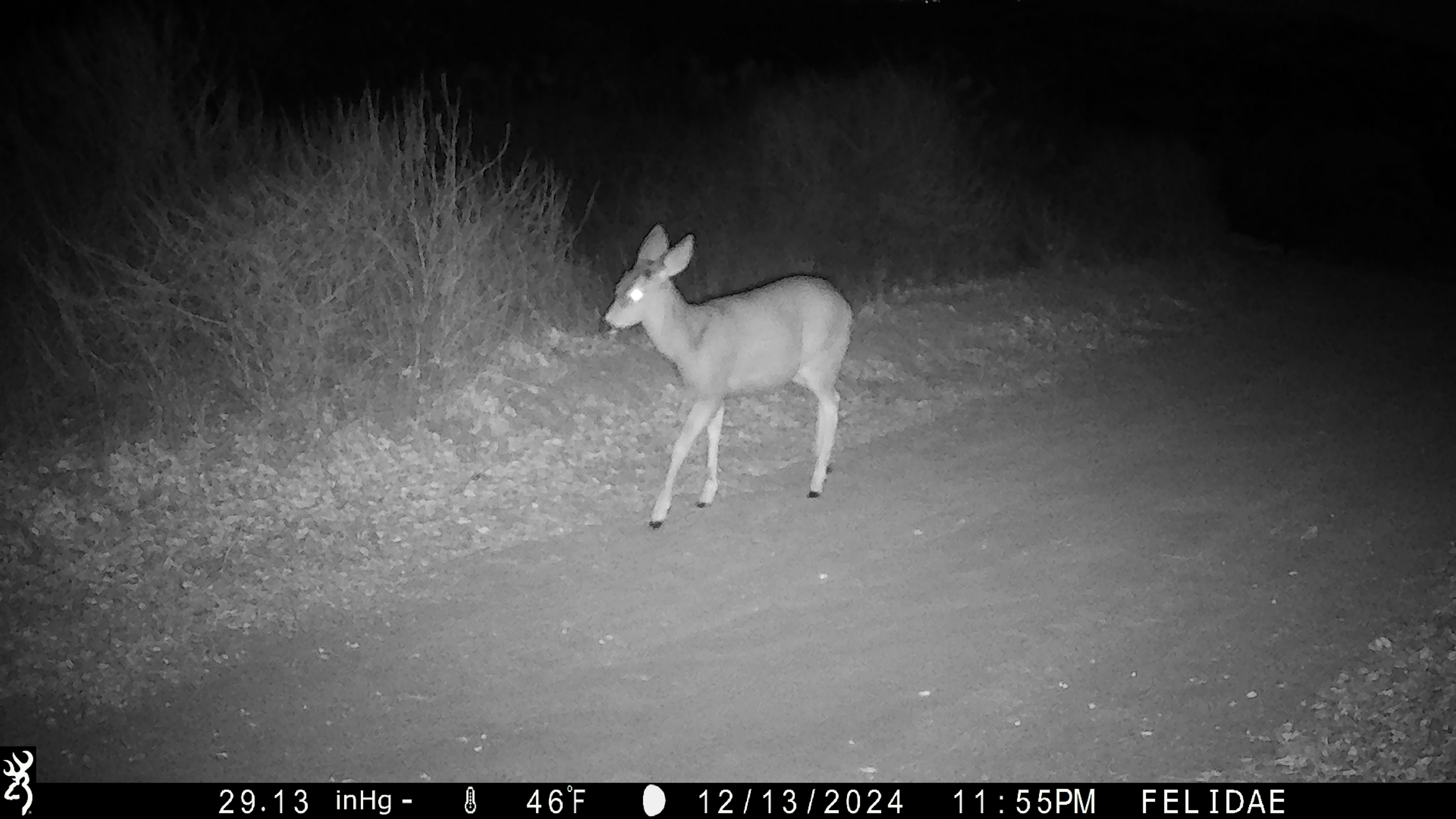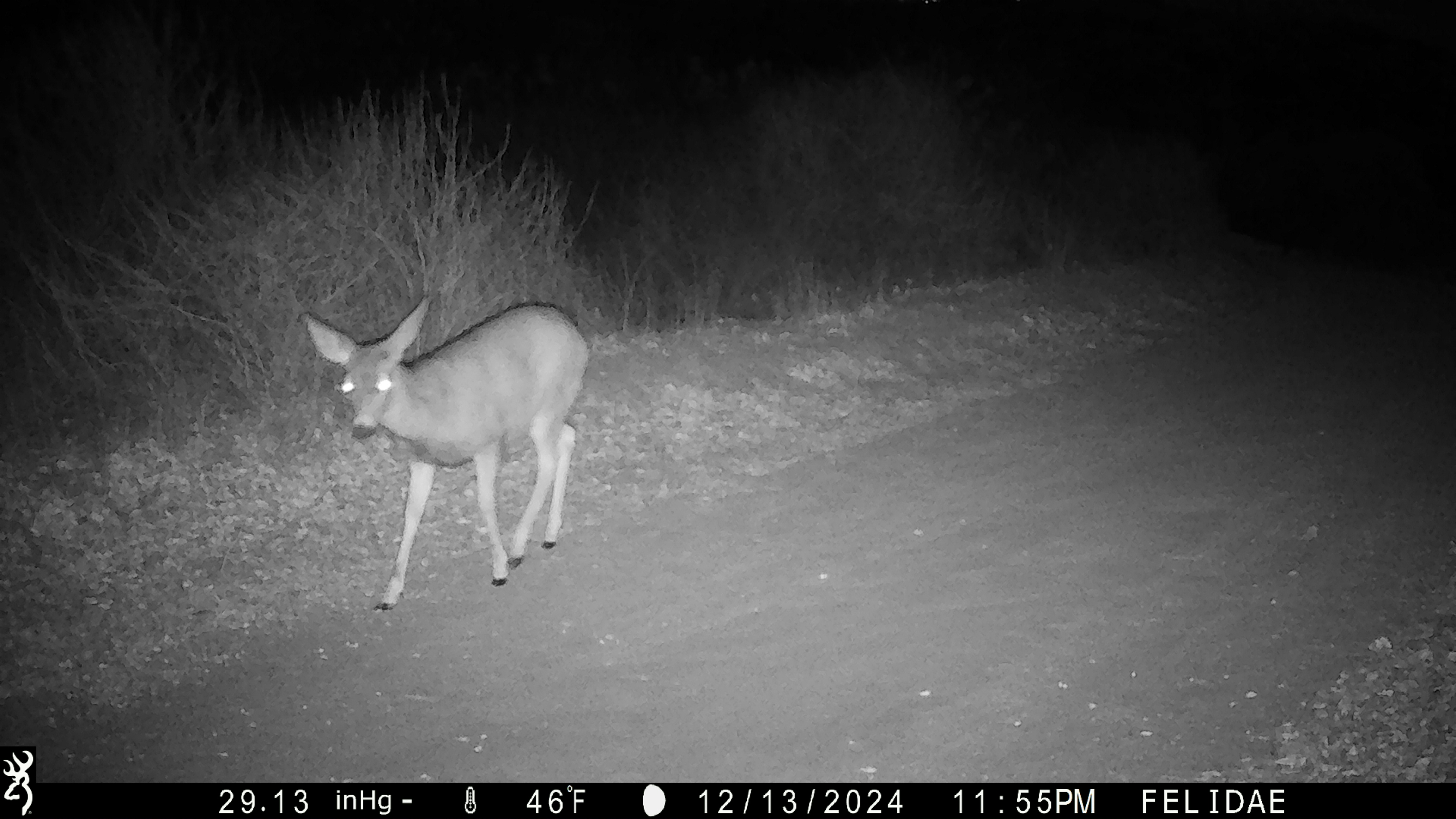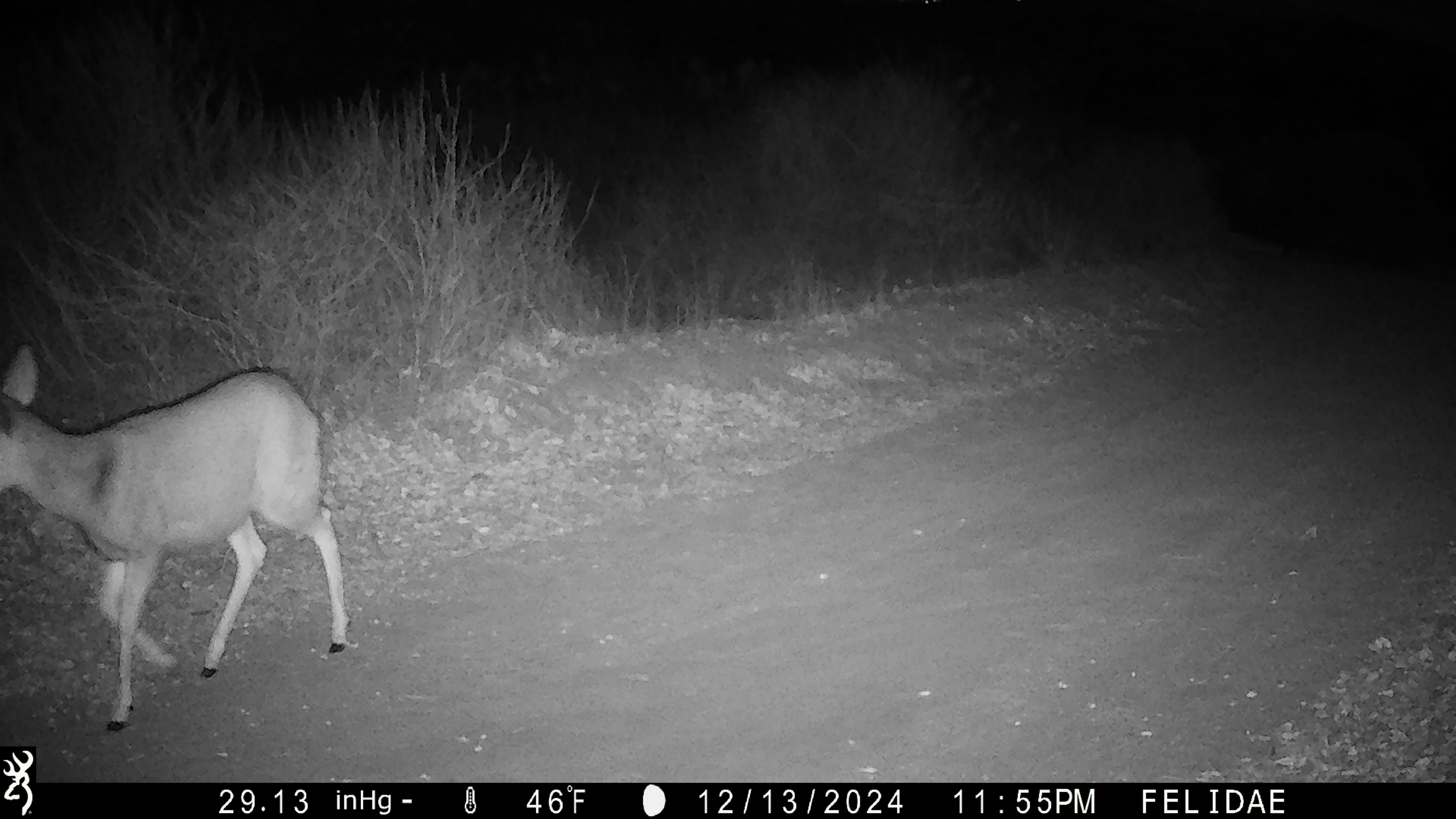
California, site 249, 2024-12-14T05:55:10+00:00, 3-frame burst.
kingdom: Animalia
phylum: Chordata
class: Mammalia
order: Artiodactyla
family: Cervidae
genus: Odocoileus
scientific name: Odocoileus hemionus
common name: mule deer